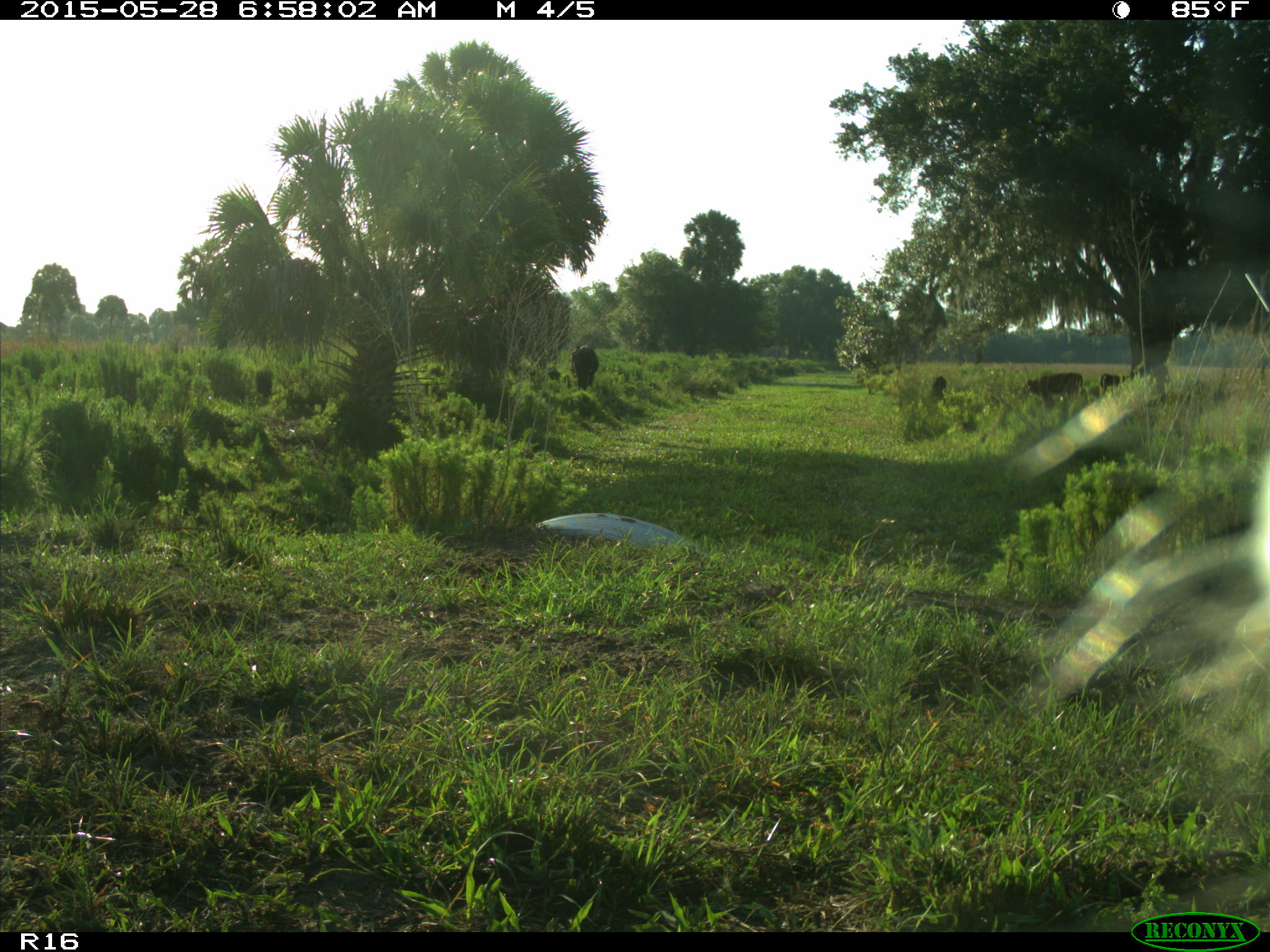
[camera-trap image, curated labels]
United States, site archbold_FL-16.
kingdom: Animalia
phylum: Chordata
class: Mammalia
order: Artiodactyla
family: Bovidae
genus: Bos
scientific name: Bos taurus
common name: domestic cow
Bos taurus (domestic cow).